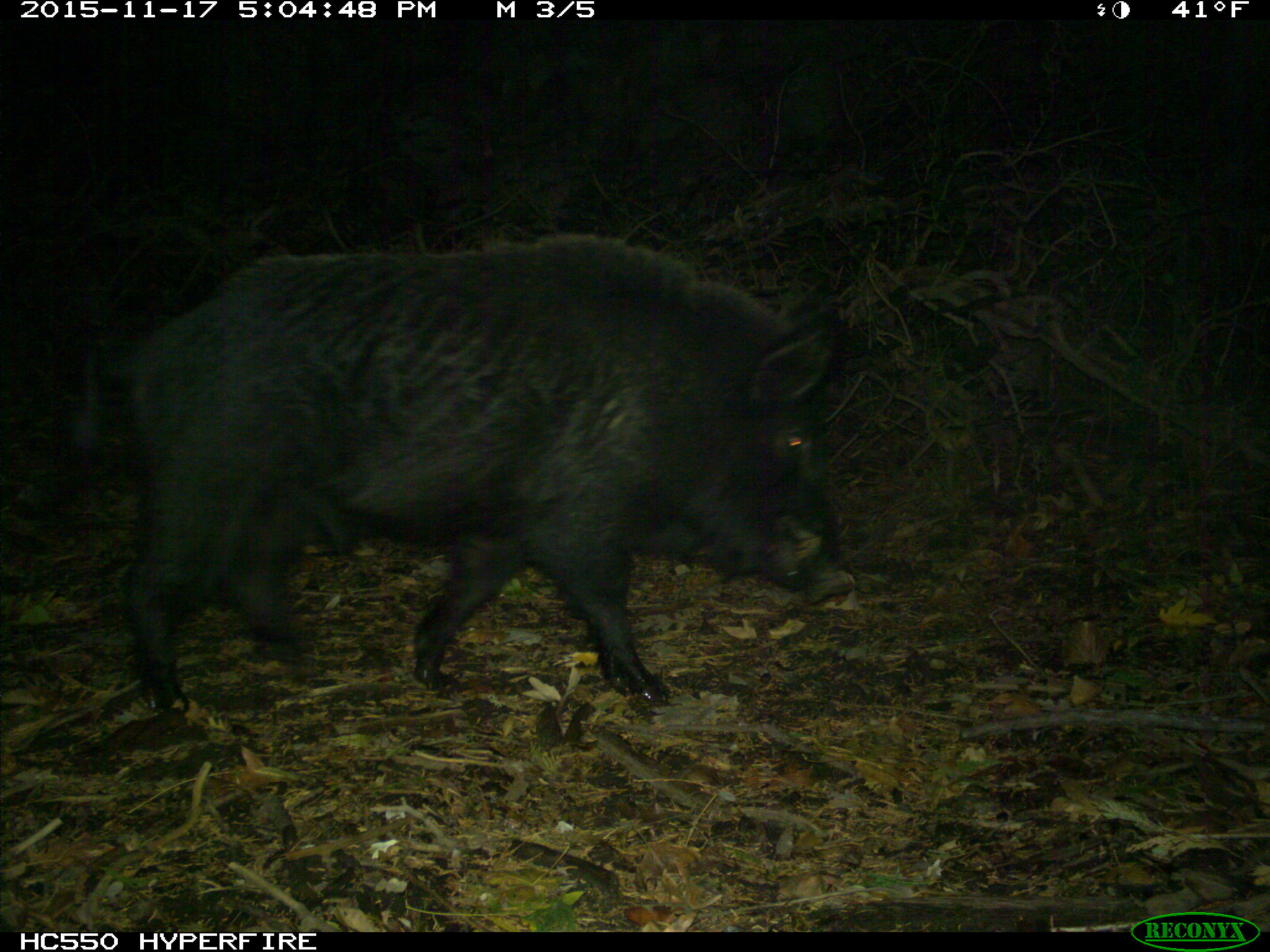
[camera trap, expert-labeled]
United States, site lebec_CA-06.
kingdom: Animalia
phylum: Chordata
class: Mammalia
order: Artiodactyla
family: Suidae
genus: Sus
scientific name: Sus scrofa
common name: wild boar